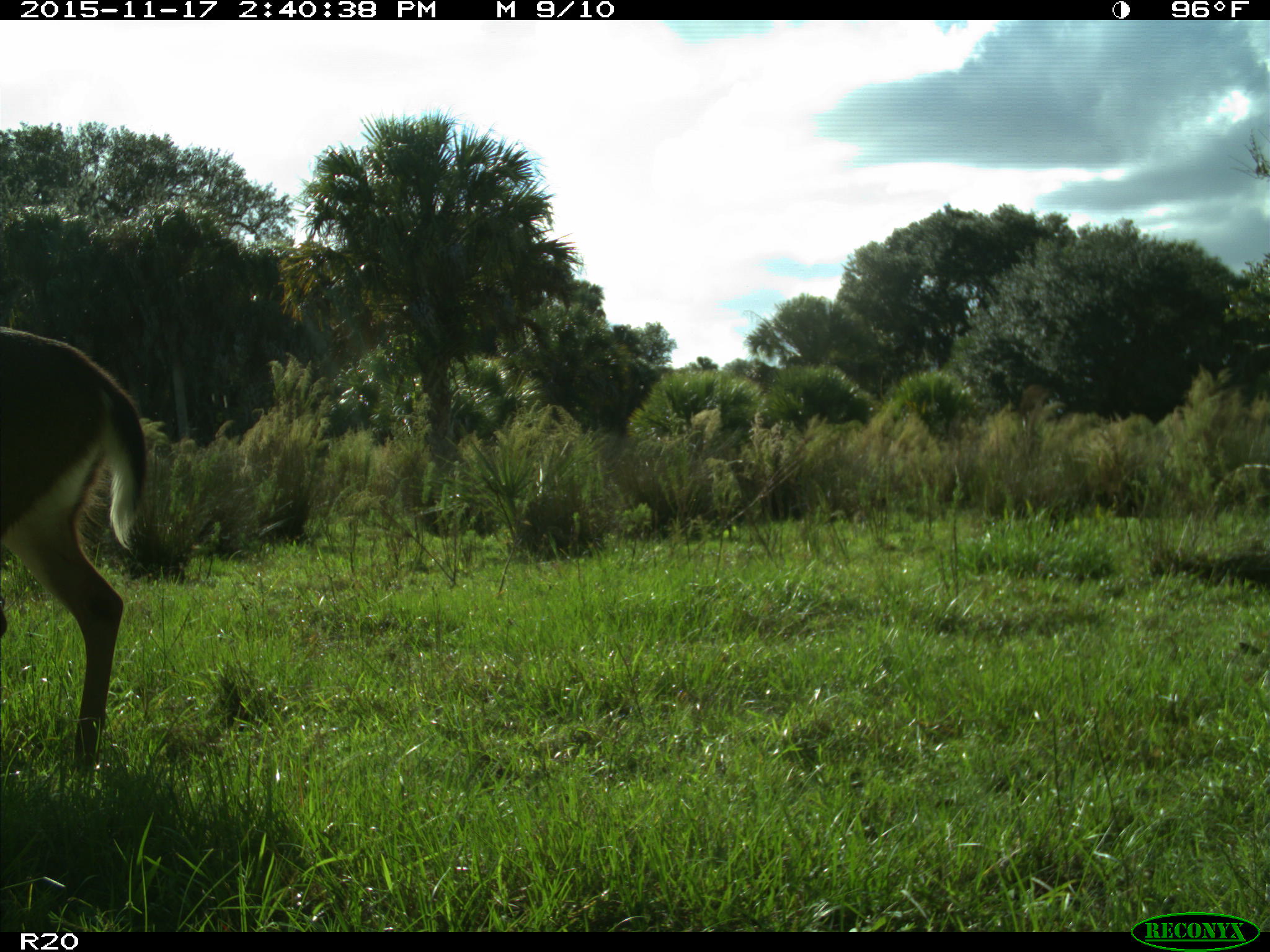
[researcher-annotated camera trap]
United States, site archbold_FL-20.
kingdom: Animalia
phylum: Chordata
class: Mammalia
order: Artiodactyla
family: Cervidae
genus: Odocoileus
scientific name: Odocoileus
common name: deer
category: unidentified deer